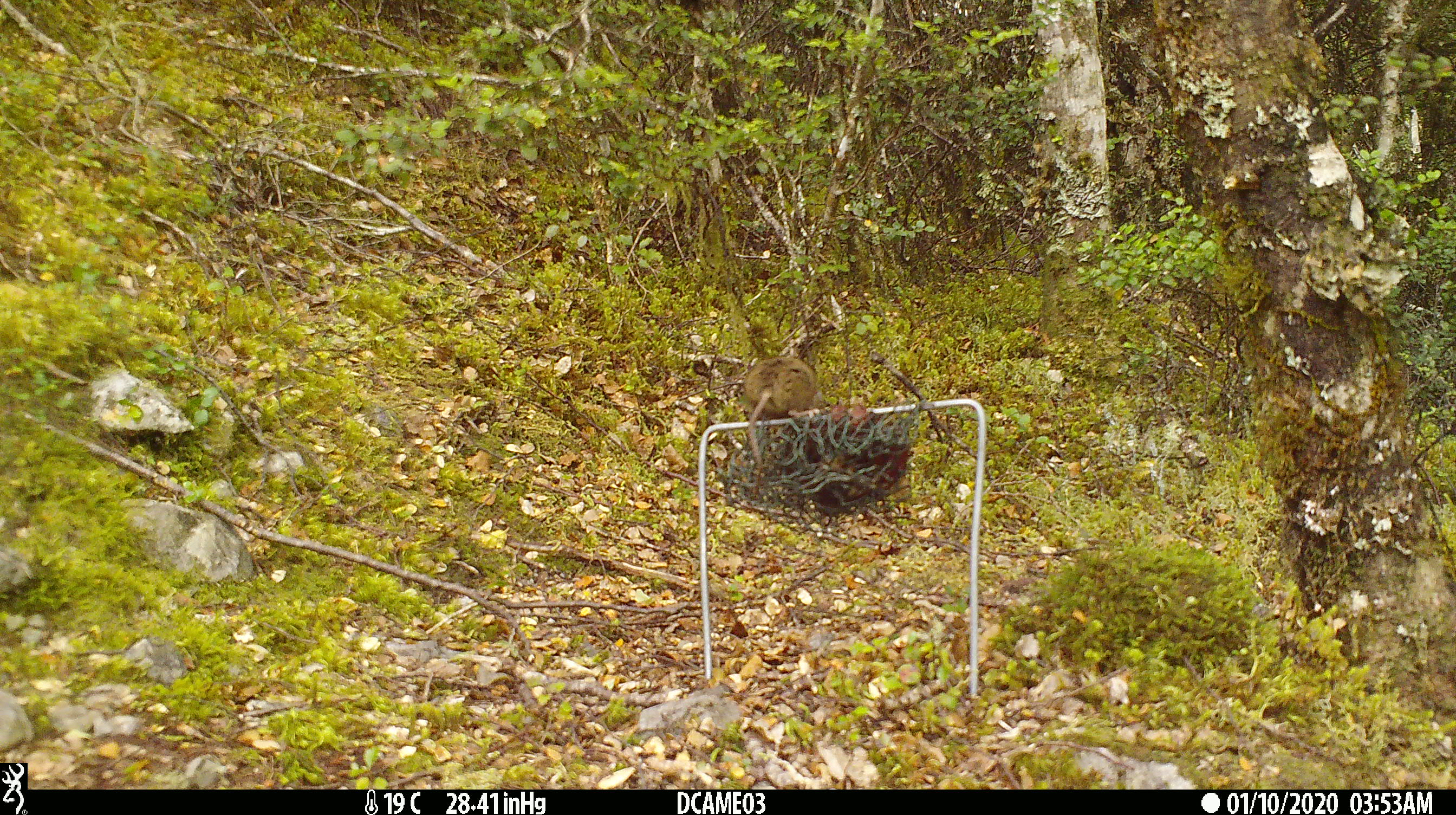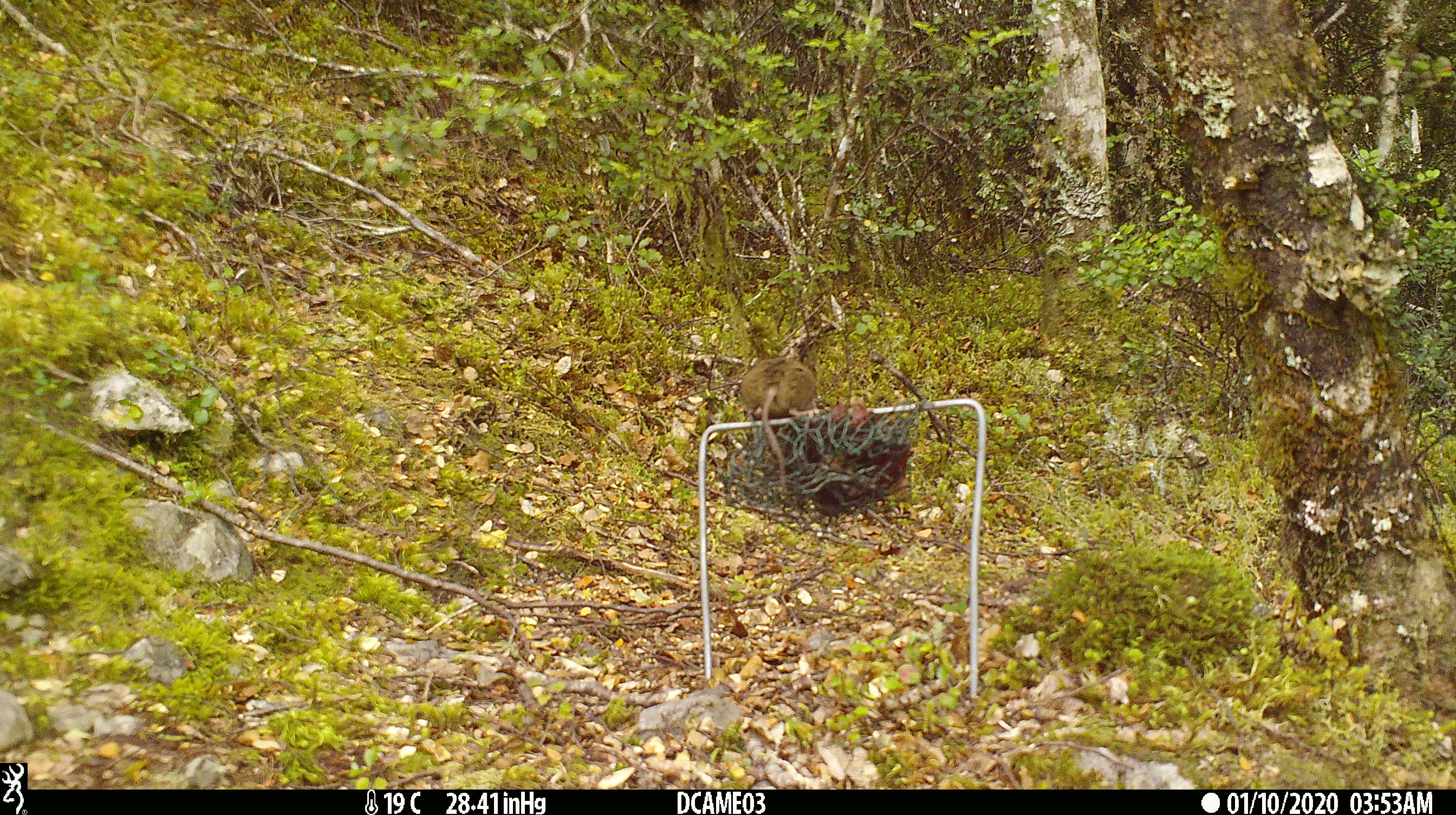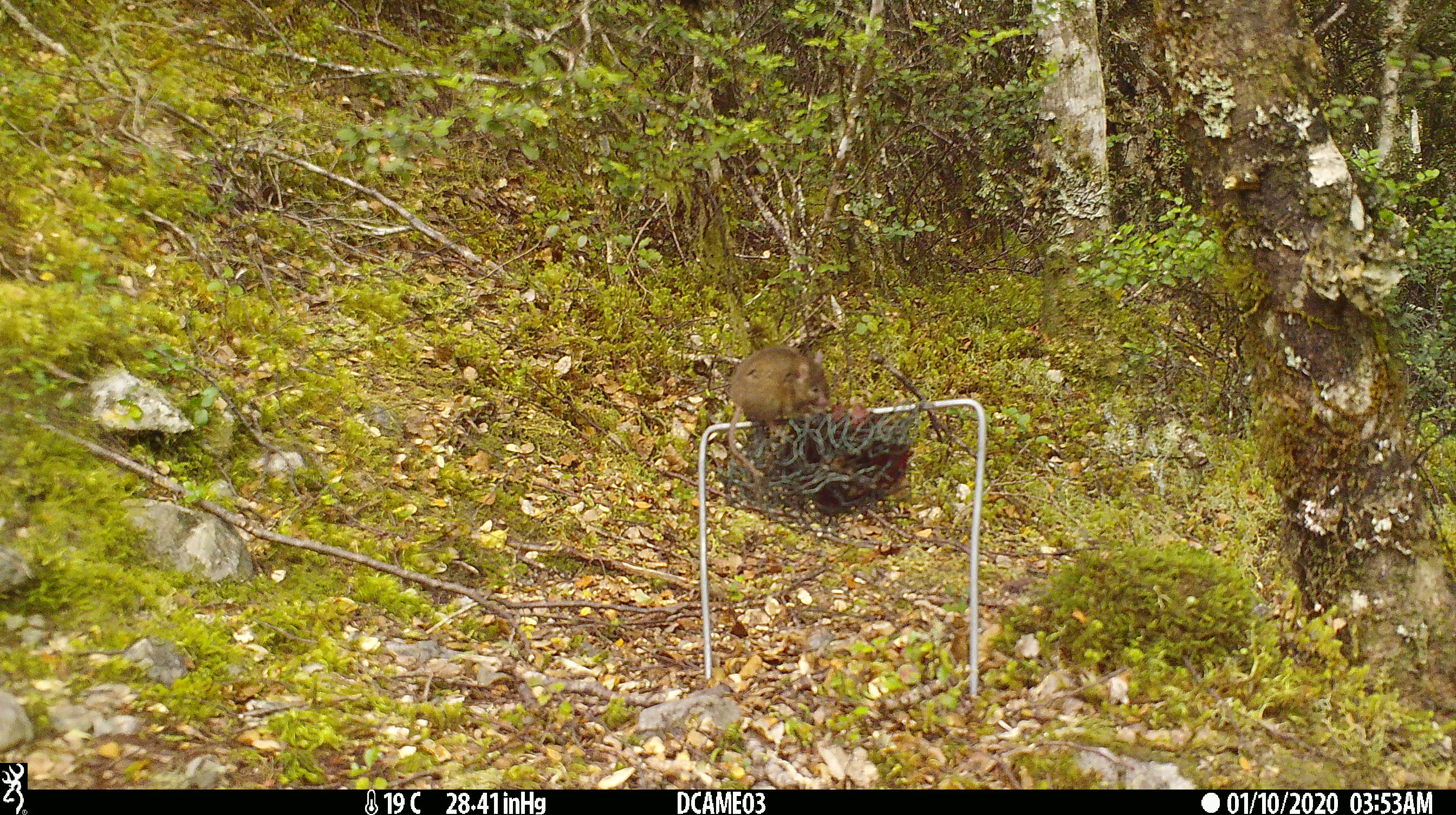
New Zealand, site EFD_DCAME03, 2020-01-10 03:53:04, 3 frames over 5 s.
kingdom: Animalia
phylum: Chordata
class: Mammalia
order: Rodentia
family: Muridae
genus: Mus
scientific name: Mus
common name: mouse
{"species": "mouse (Mus)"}